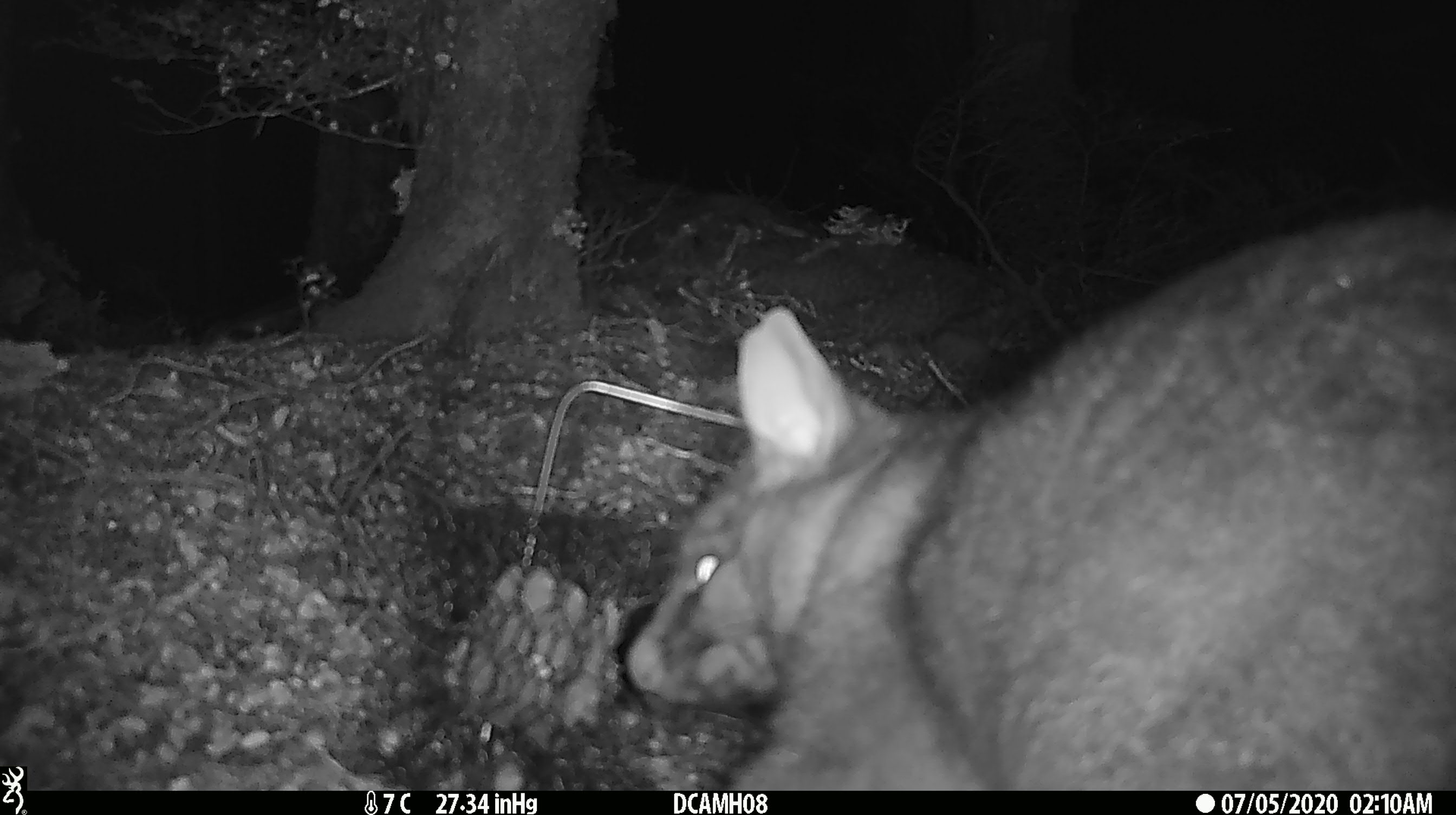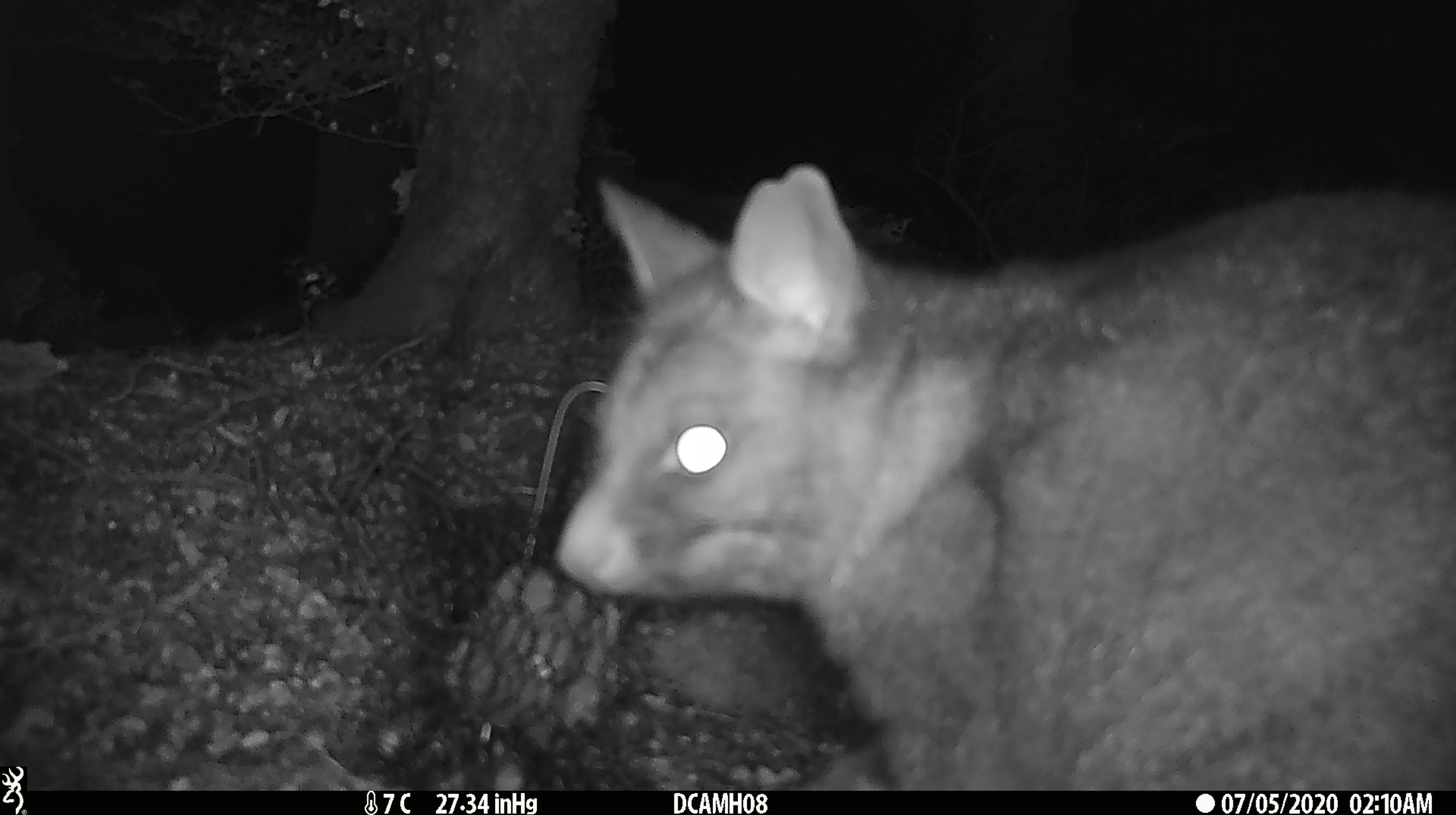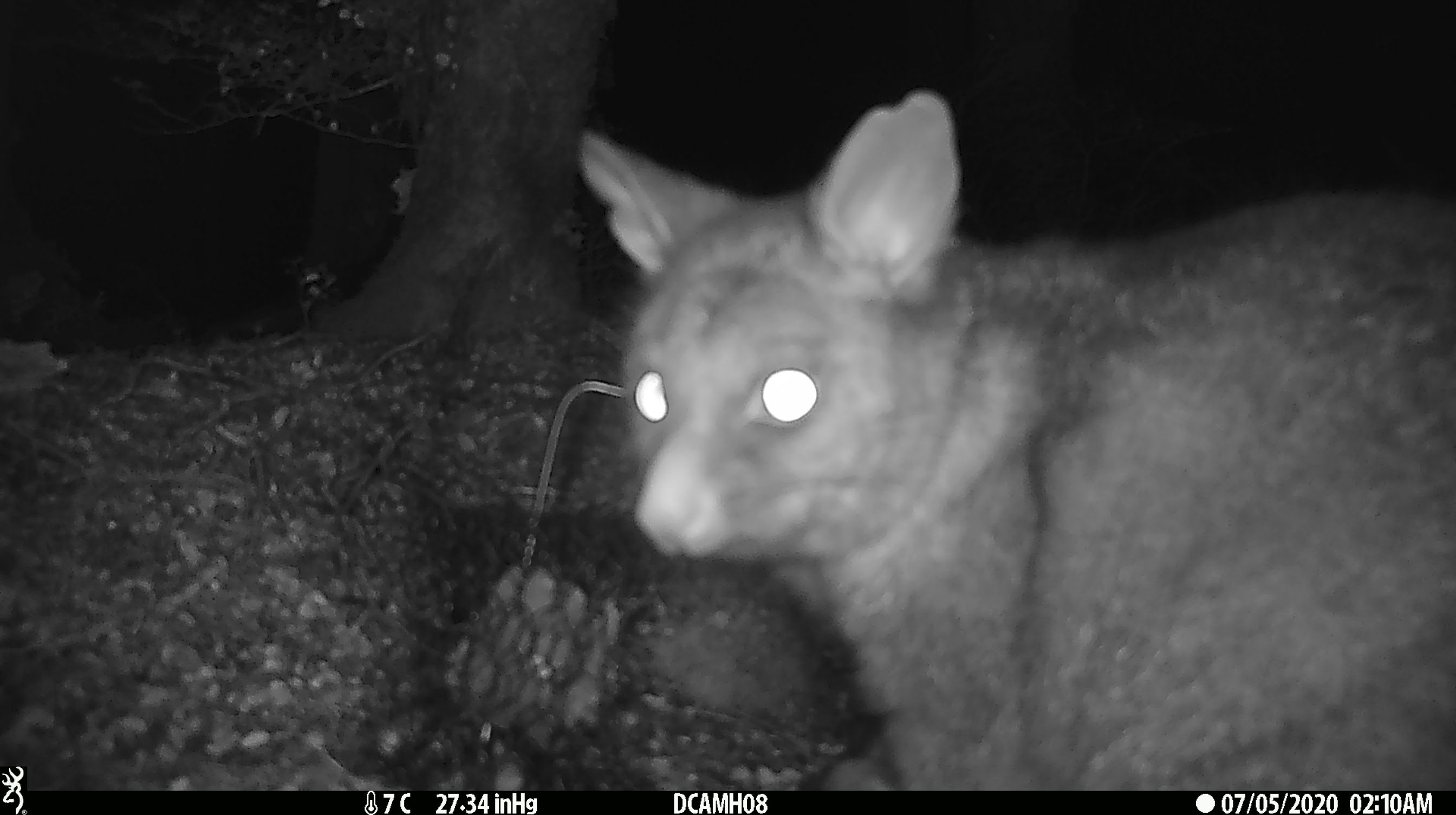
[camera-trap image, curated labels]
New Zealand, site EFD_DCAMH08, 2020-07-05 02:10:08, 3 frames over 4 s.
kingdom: Animalia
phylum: Chordata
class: Mammalia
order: Diprotodontia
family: Phalangeridae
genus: Trichosurus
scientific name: Trichosurus vulpecula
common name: common brushtail possum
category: possum